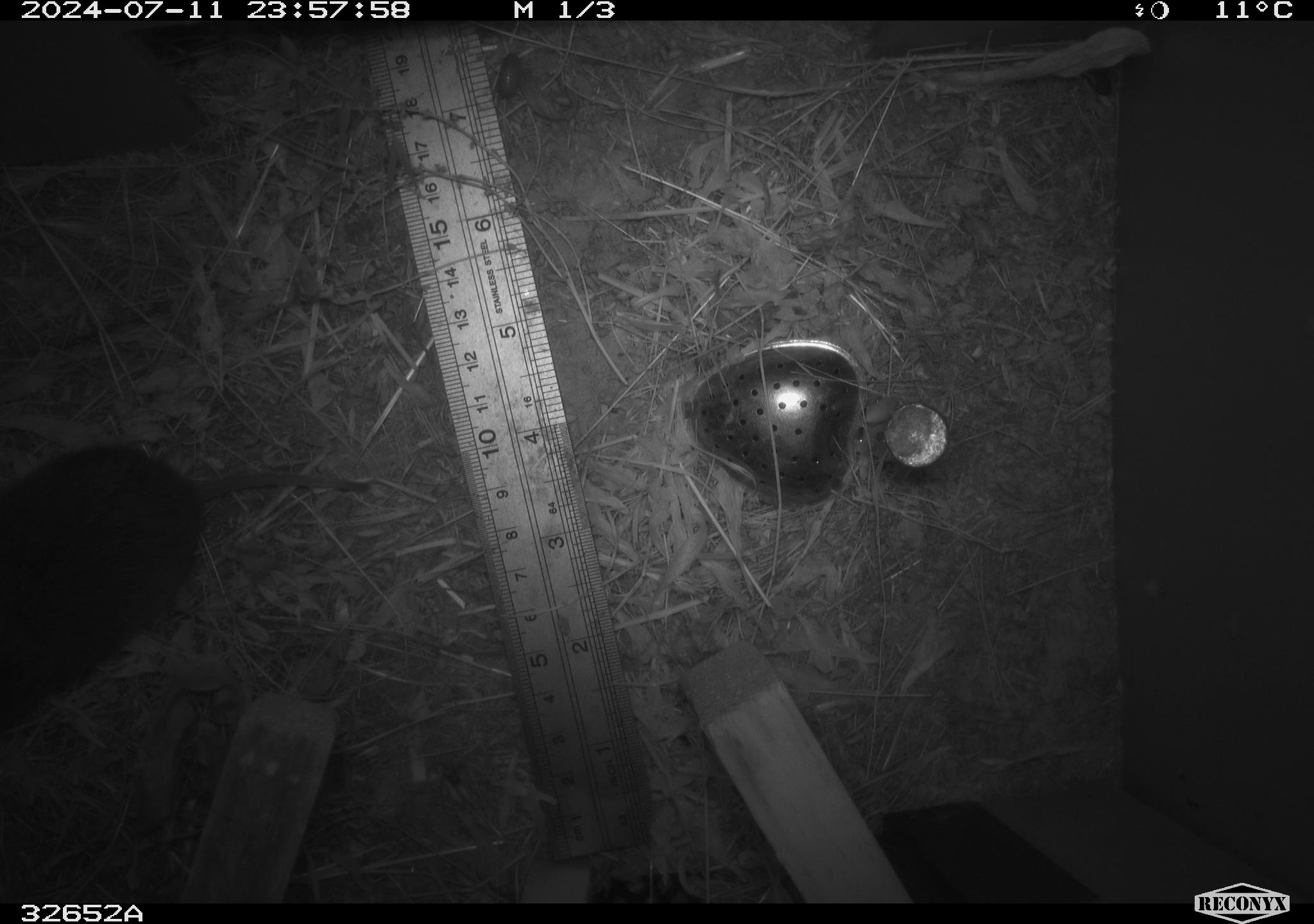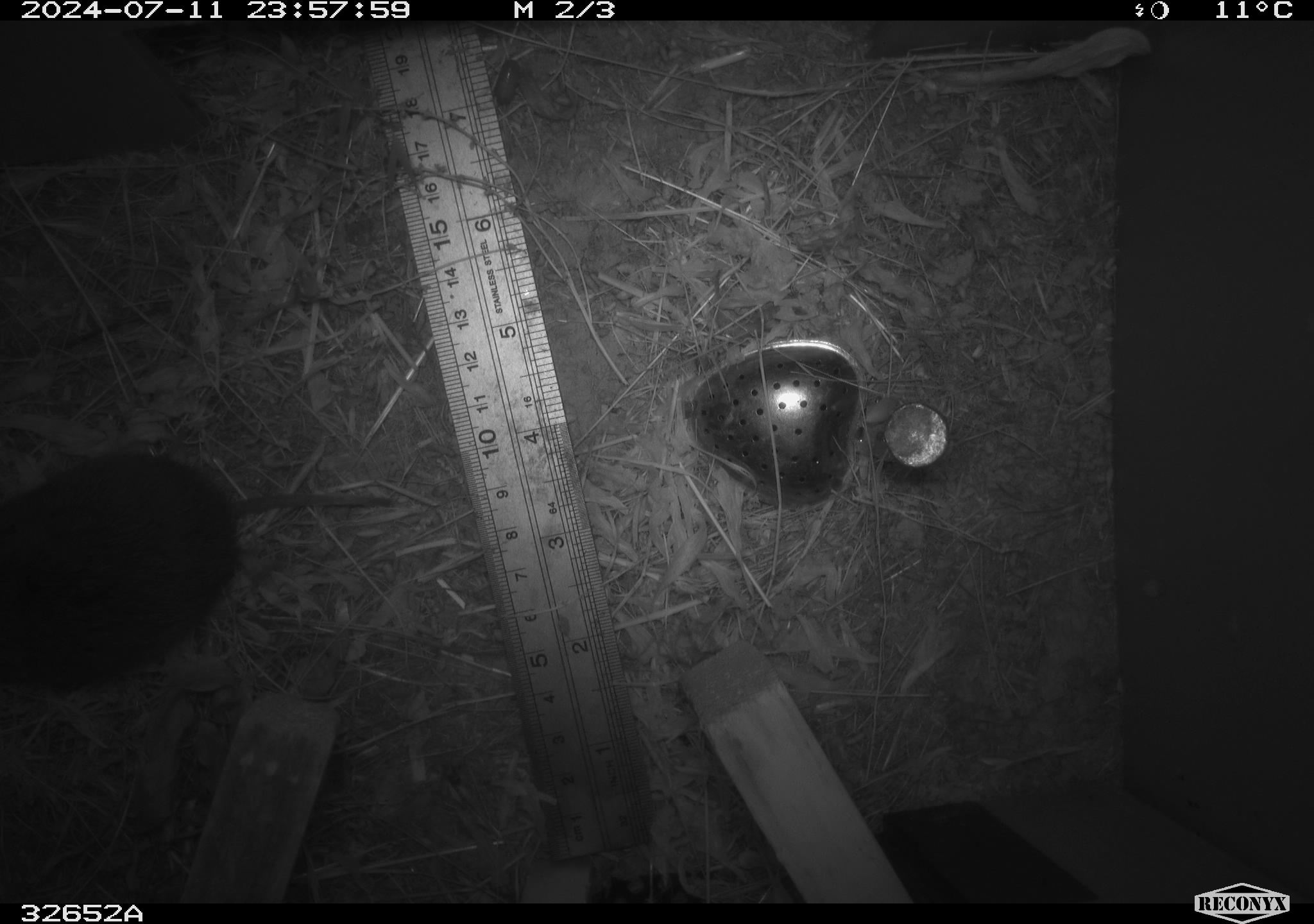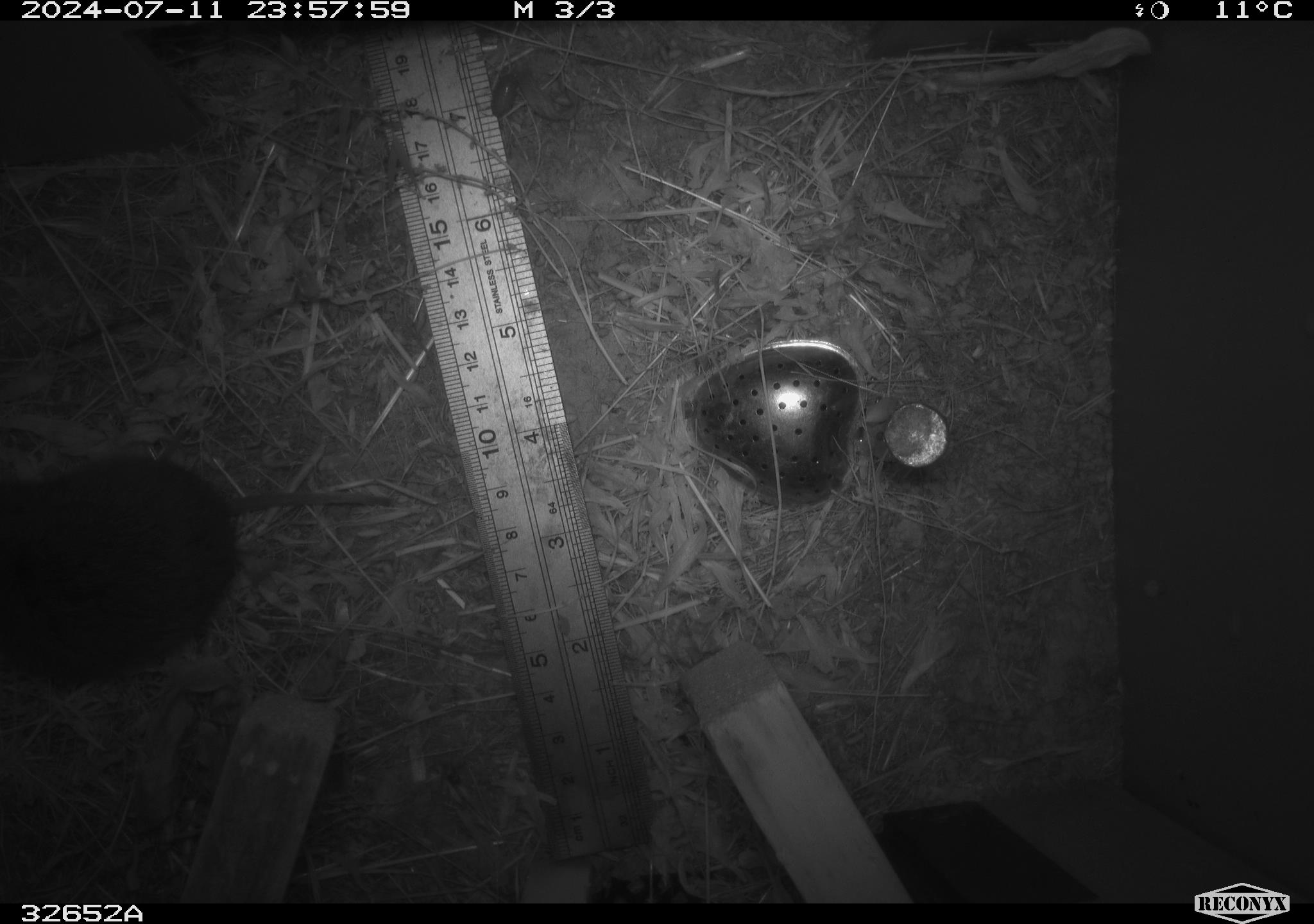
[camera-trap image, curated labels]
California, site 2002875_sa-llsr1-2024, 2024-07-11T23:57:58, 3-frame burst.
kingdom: Animalia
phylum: Chordata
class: Mammalia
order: Rodentia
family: Cricetidae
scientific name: Arvicolinae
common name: voles, lemmings, and muskrats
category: arvicolinae subfamily